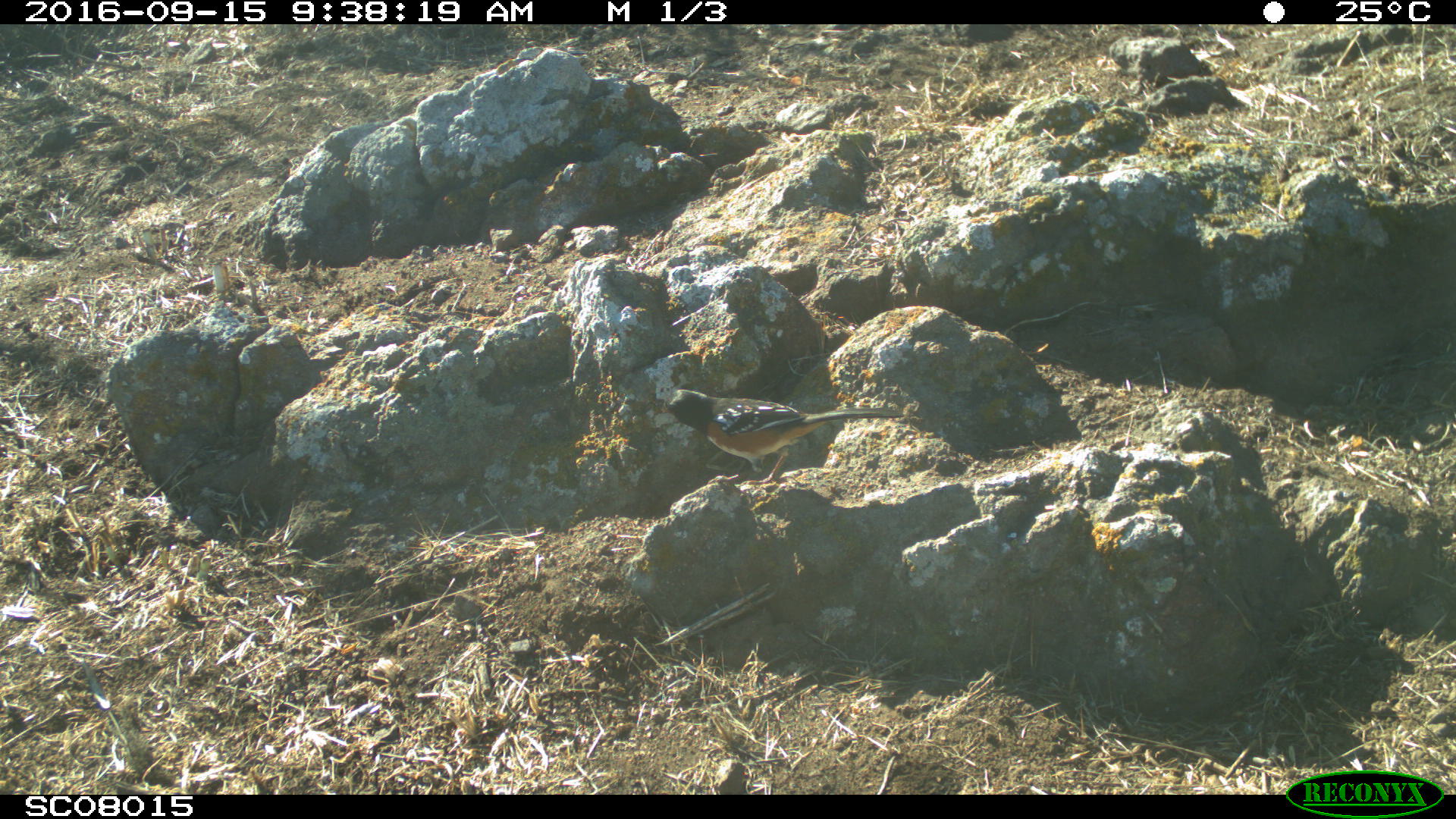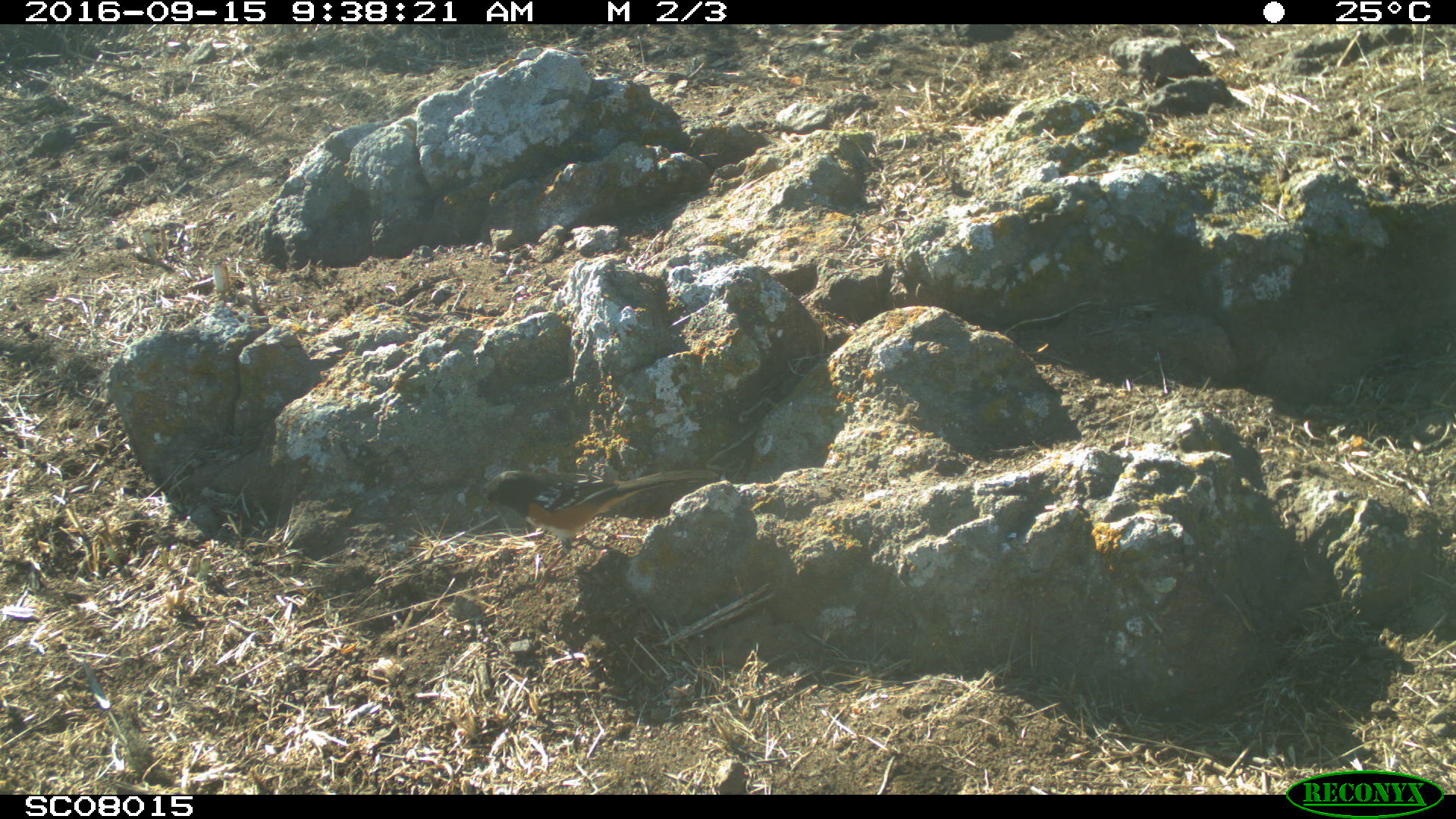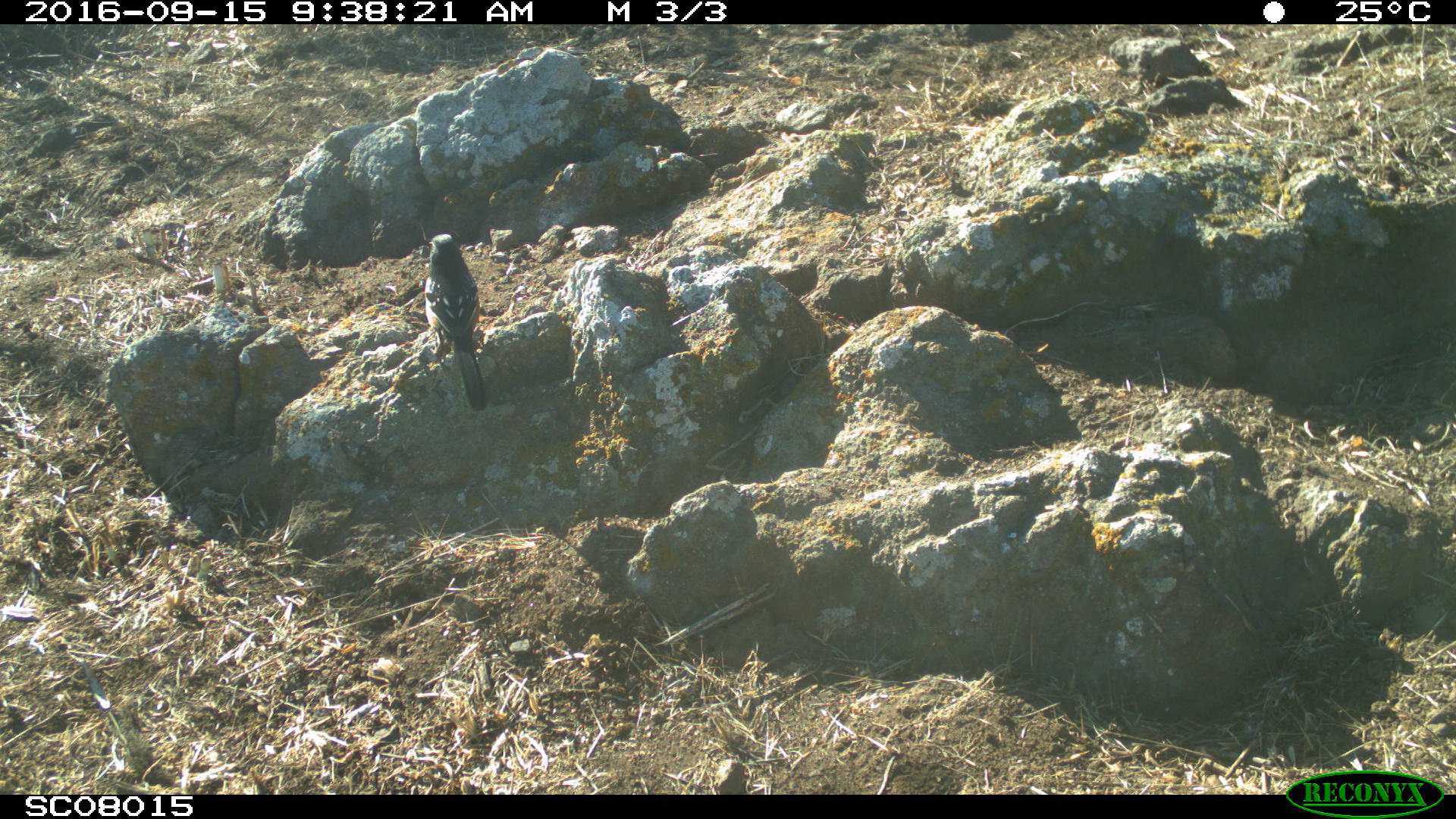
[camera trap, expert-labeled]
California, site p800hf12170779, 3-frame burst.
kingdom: Animalia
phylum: Chordata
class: Aves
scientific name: Aves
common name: bird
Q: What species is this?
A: Bird (Aves).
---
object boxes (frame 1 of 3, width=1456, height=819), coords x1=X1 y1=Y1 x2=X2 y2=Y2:
bird: x1=654 y1=388 x2=904 y2=485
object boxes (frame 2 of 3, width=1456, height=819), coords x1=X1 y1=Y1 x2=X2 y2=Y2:
bird: x1=482 y1=467 x2=721 y2=594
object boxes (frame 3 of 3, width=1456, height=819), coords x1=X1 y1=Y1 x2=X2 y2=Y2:
bird: x1=424 y1=233 x2=487 y2=412